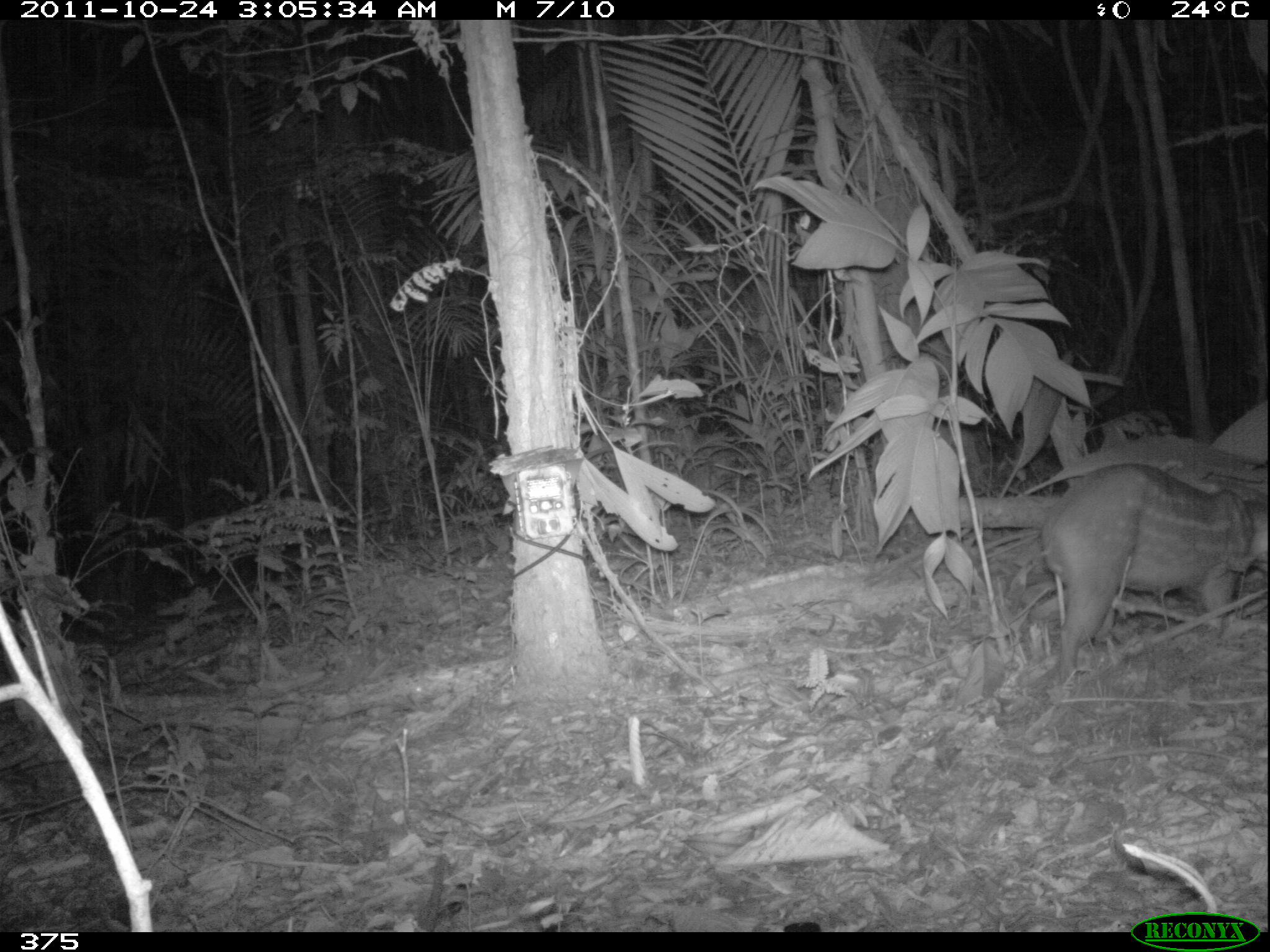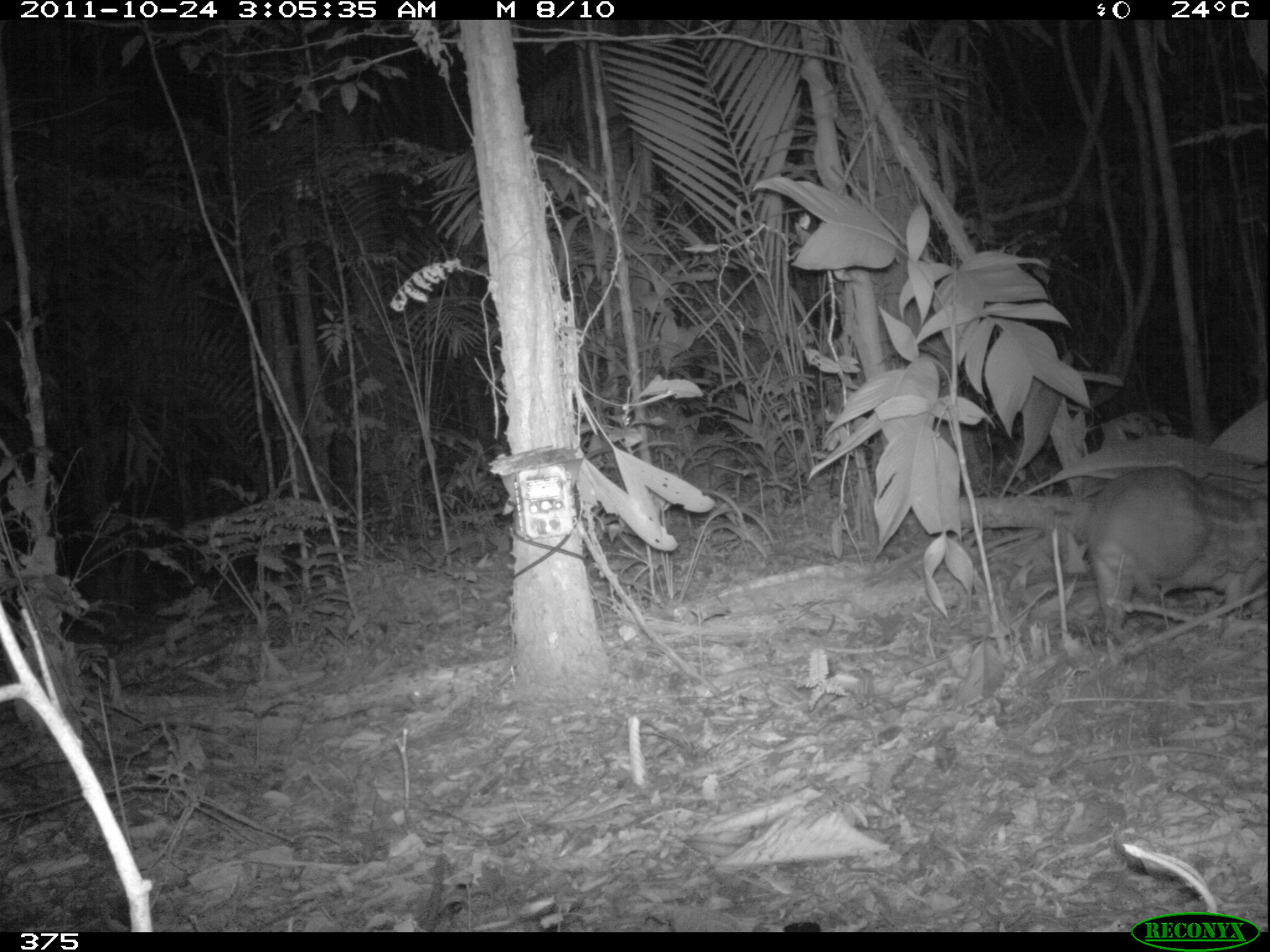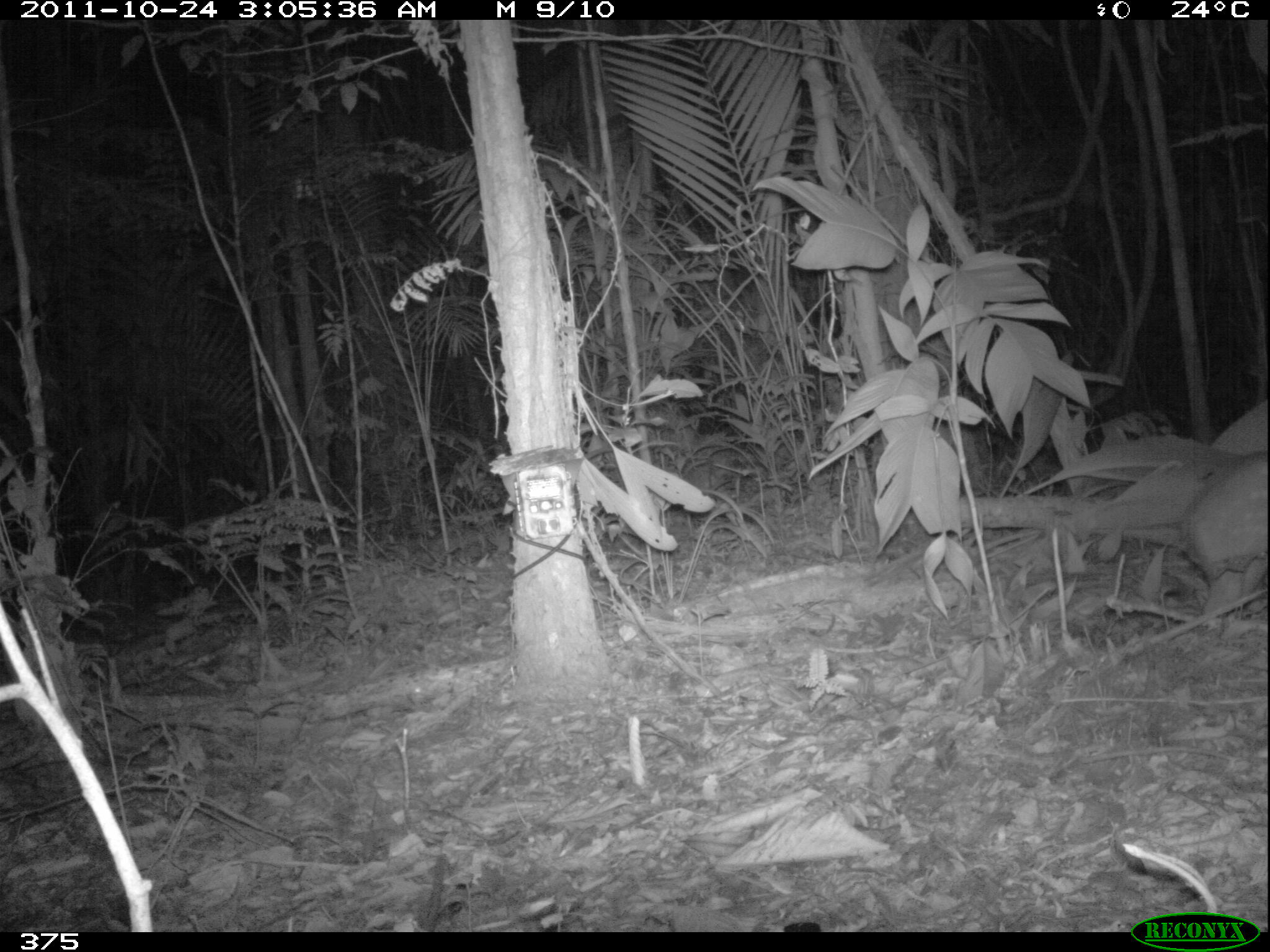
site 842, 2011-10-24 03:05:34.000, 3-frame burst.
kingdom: Animalia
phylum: Chordata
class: Mammalia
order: Rodentia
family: Cuniculidae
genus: Cuniculus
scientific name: Cuniculus paca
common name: spotted paca